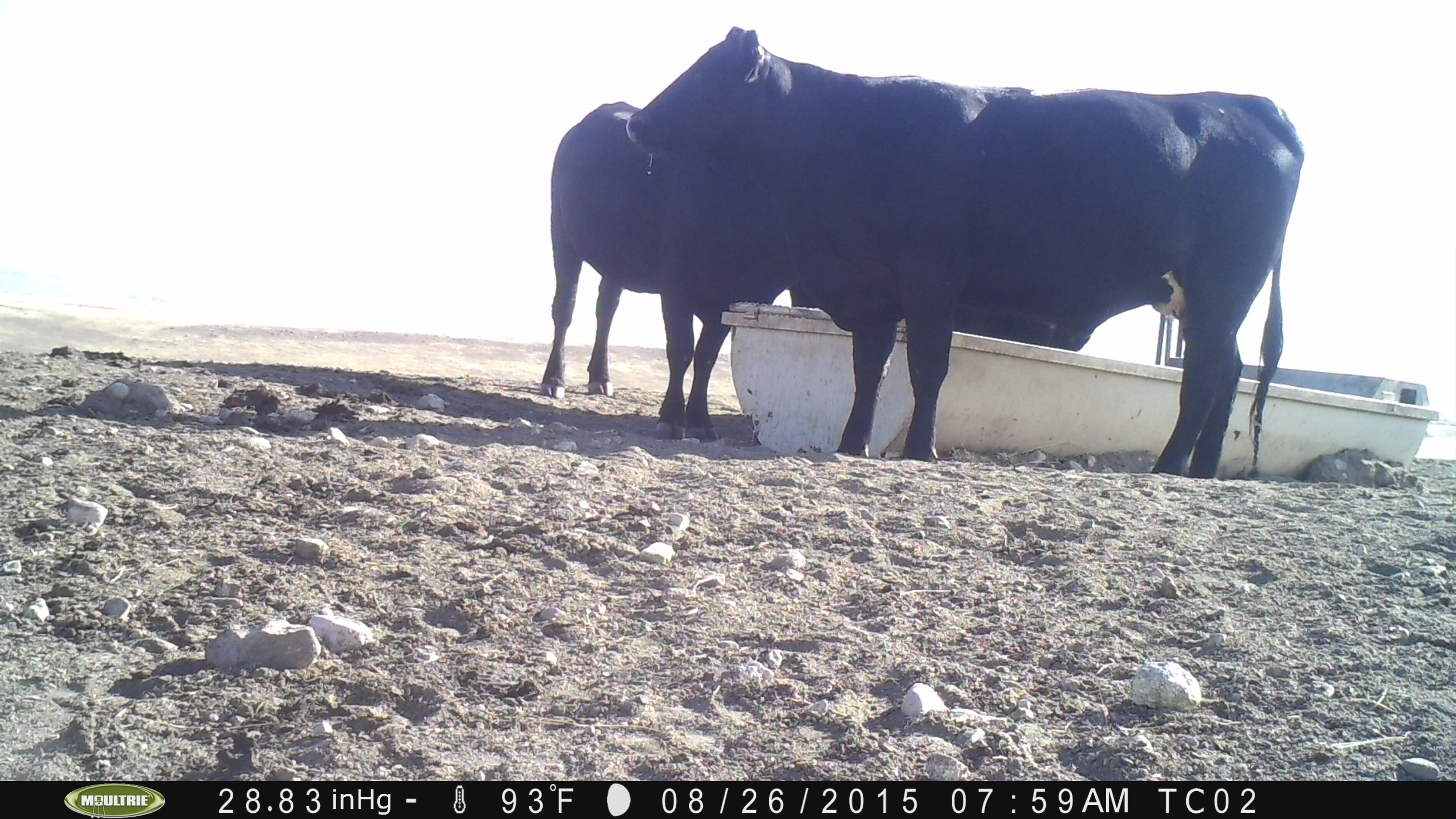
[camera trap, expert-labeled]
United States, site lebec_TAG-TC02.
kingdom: Animalia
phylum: Chordata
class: Mammalia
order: Artiodactyla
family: Bovidae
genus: Bos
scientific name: Bos taurus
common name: domestic cow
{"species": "Bos taurus (domestic cow)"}